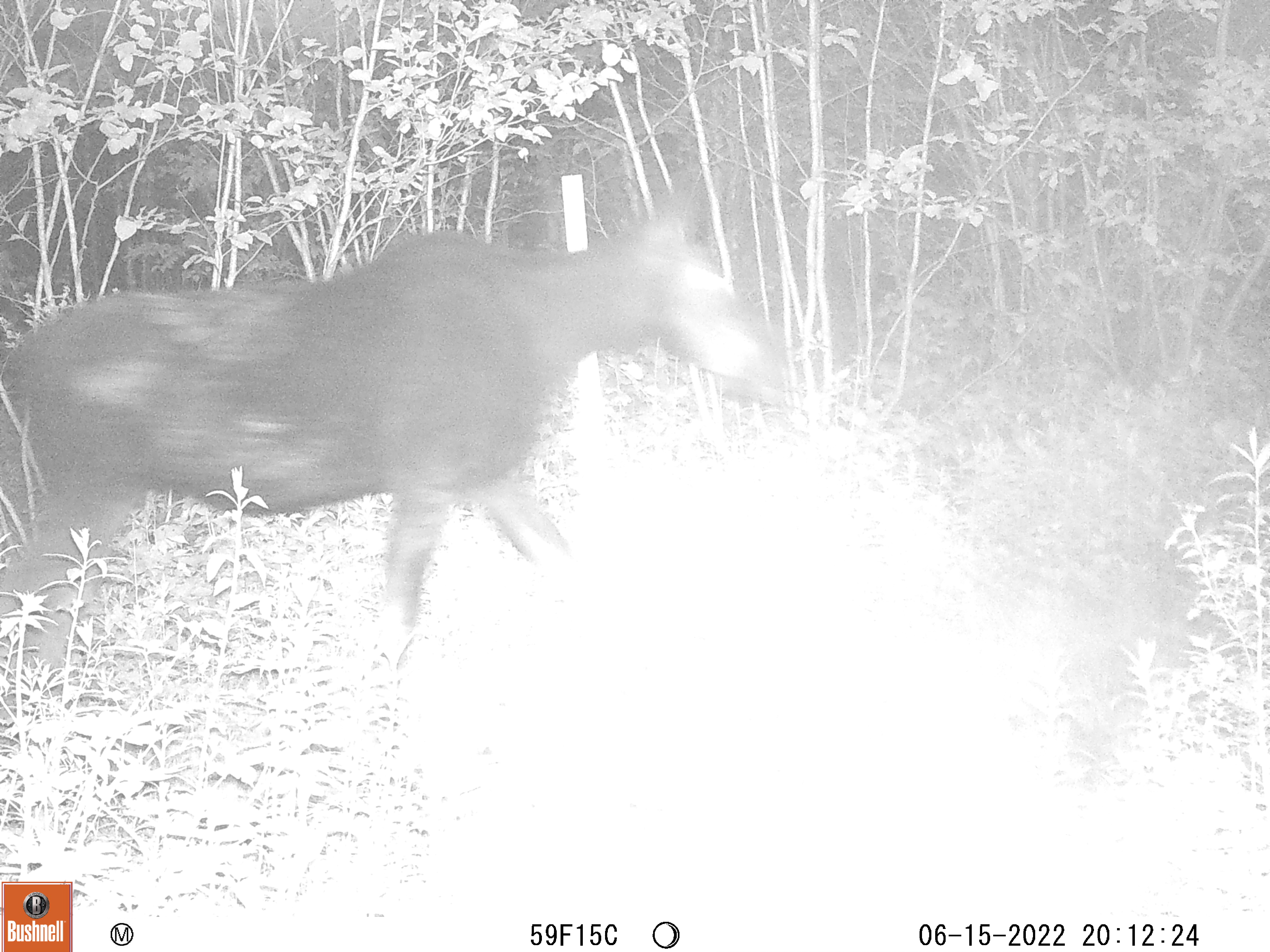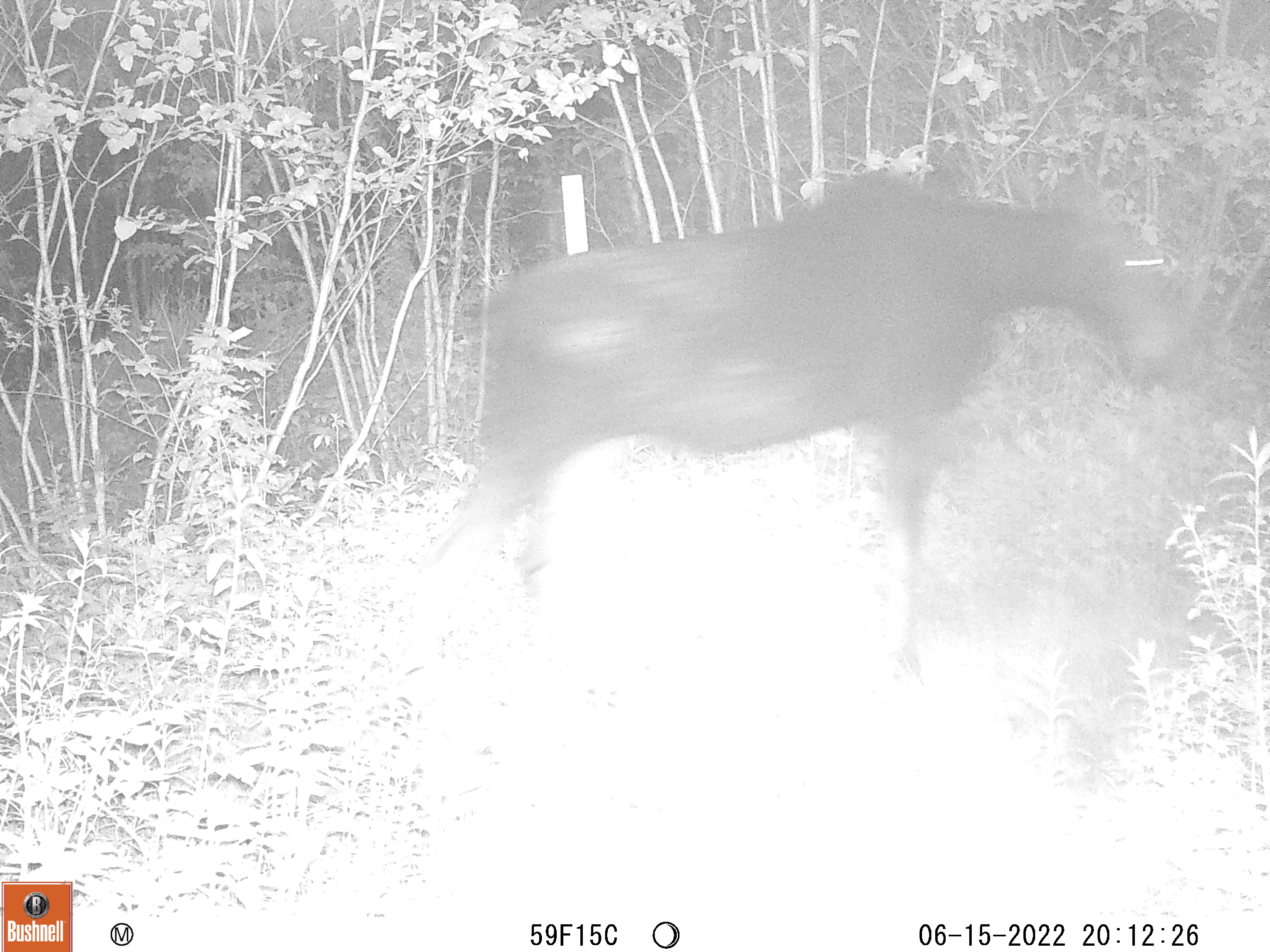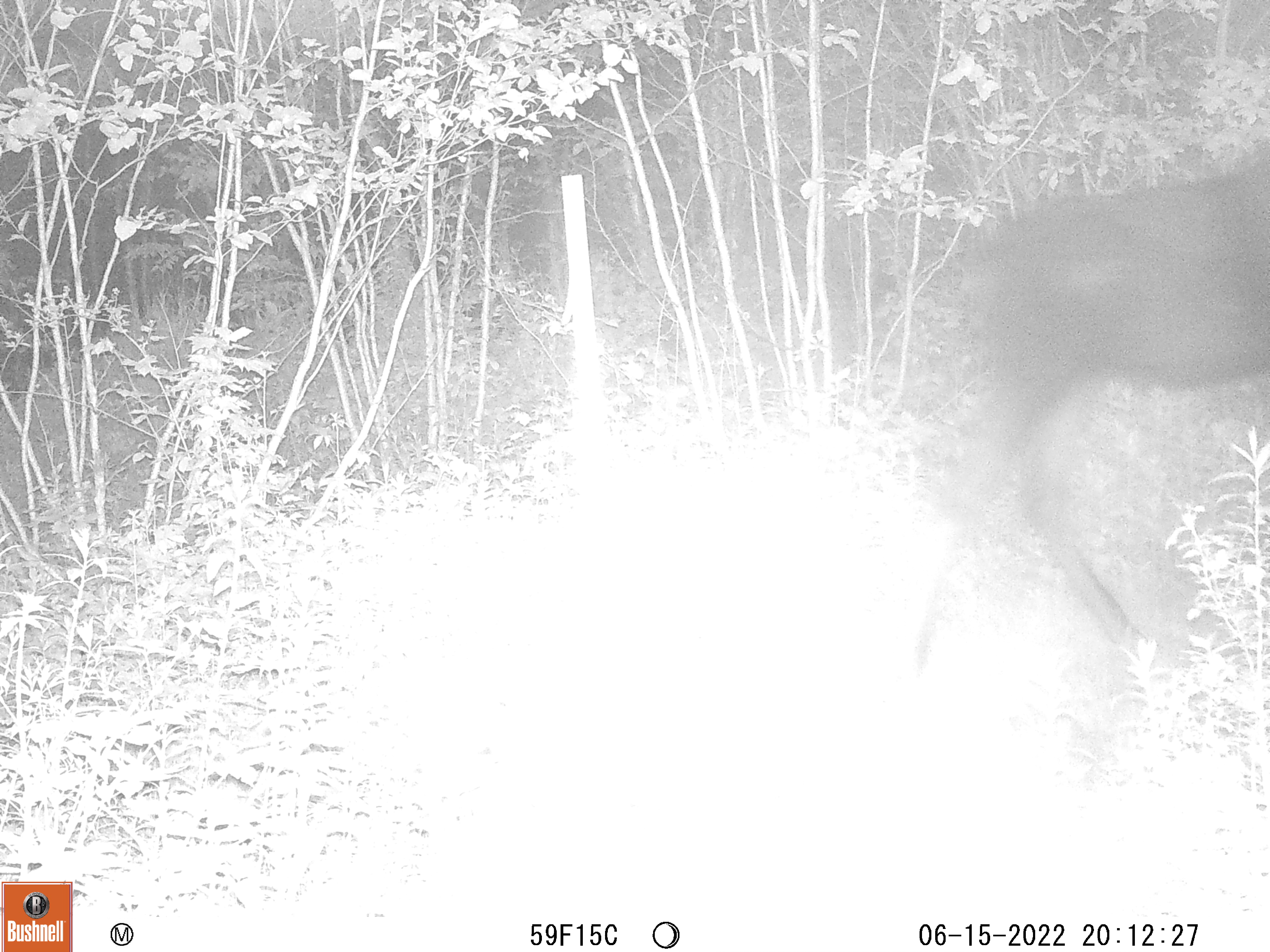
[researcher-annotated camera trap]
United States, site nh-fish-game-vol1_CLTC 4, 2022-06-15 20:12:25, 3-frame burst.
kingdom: Animalia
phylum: Chordata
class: Mammalia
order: Artiodactyla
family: Cervidae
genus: Alces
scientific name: Alces alces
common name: moose